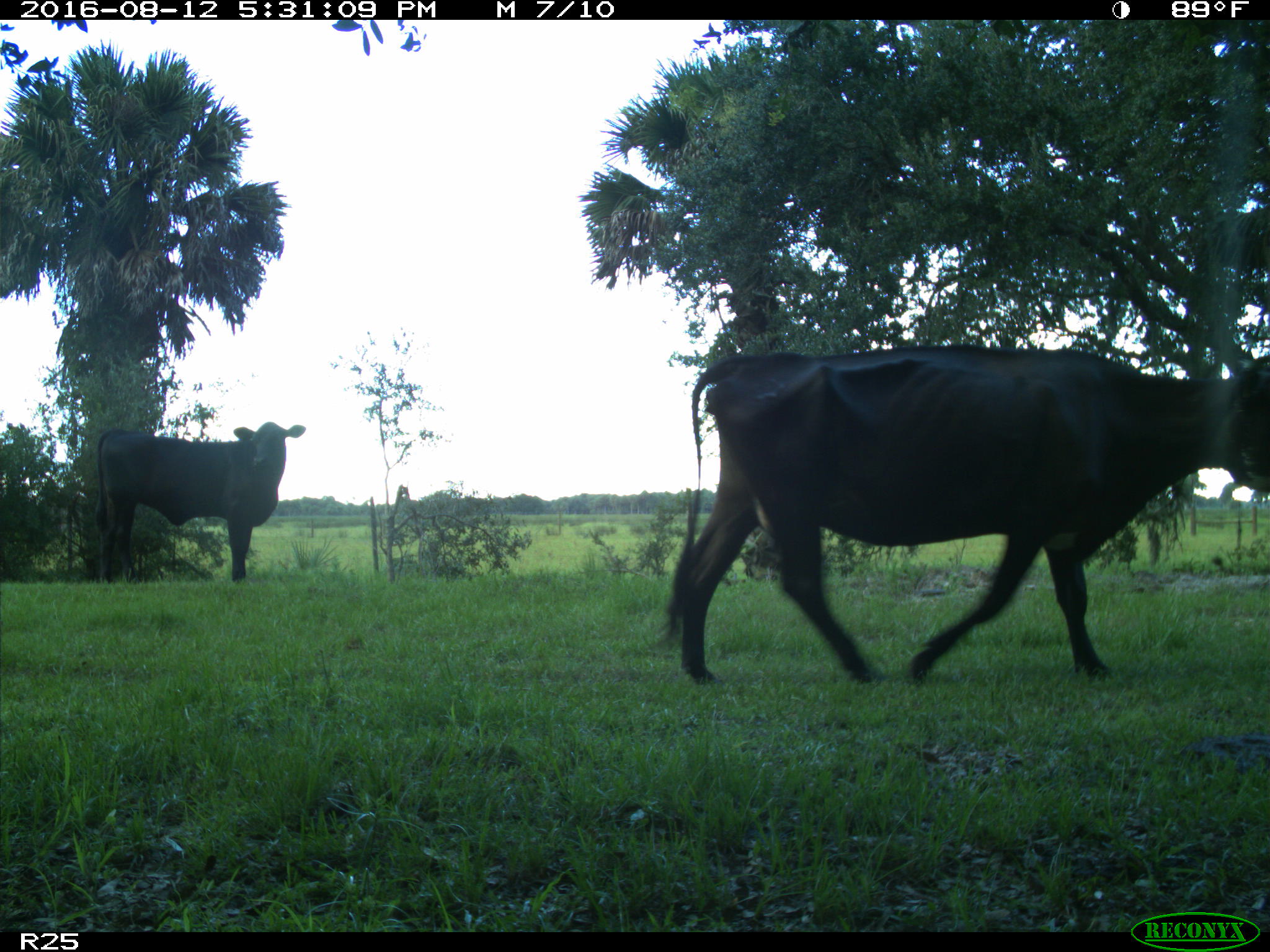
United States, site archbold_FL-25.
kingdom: Animalia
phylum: Chordata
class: Mammalia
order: Artiodactyla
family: Bovidae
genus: Bos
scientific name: Bos taurus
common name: domestic cow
Bos taurus (domestic cow).